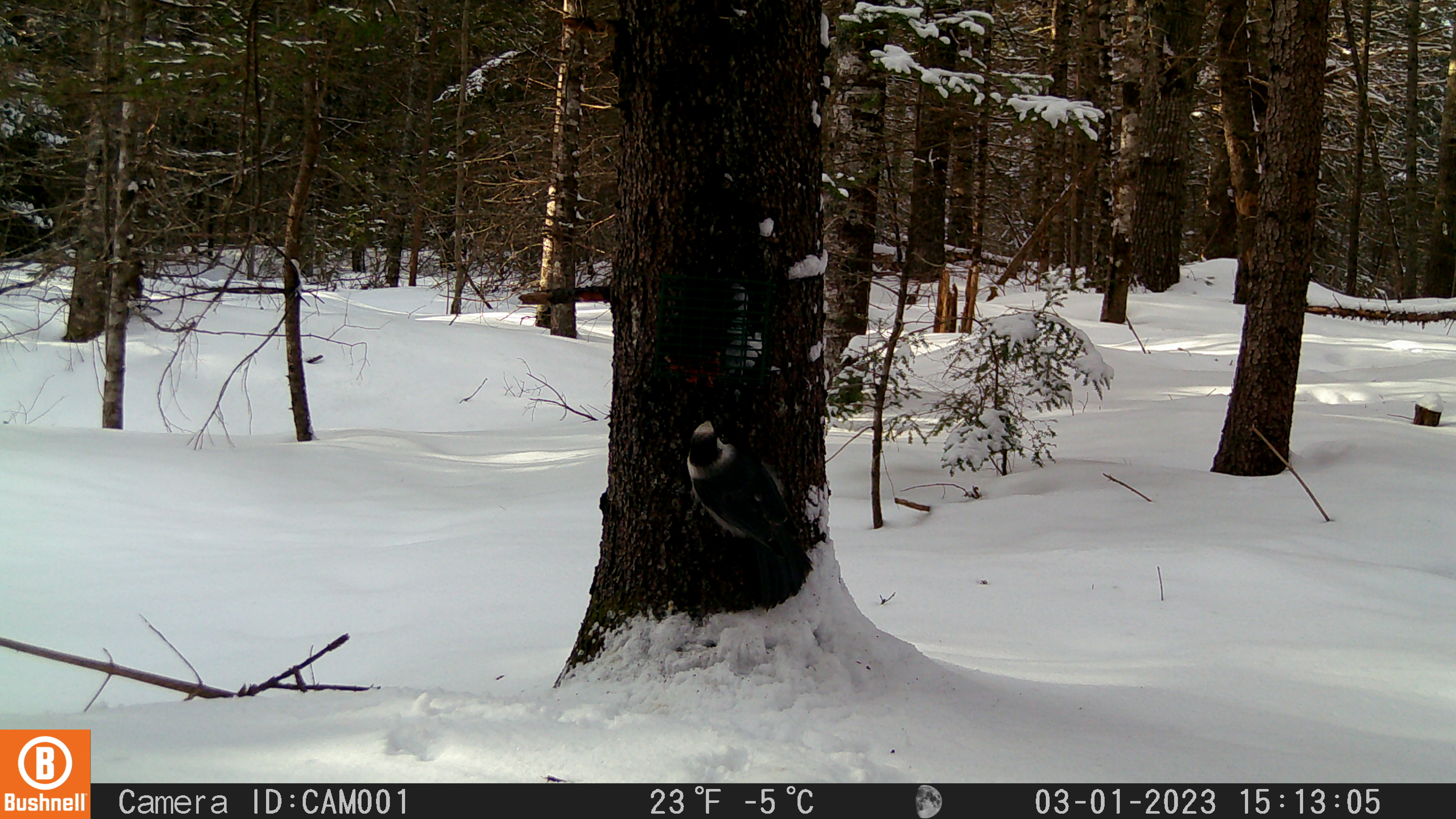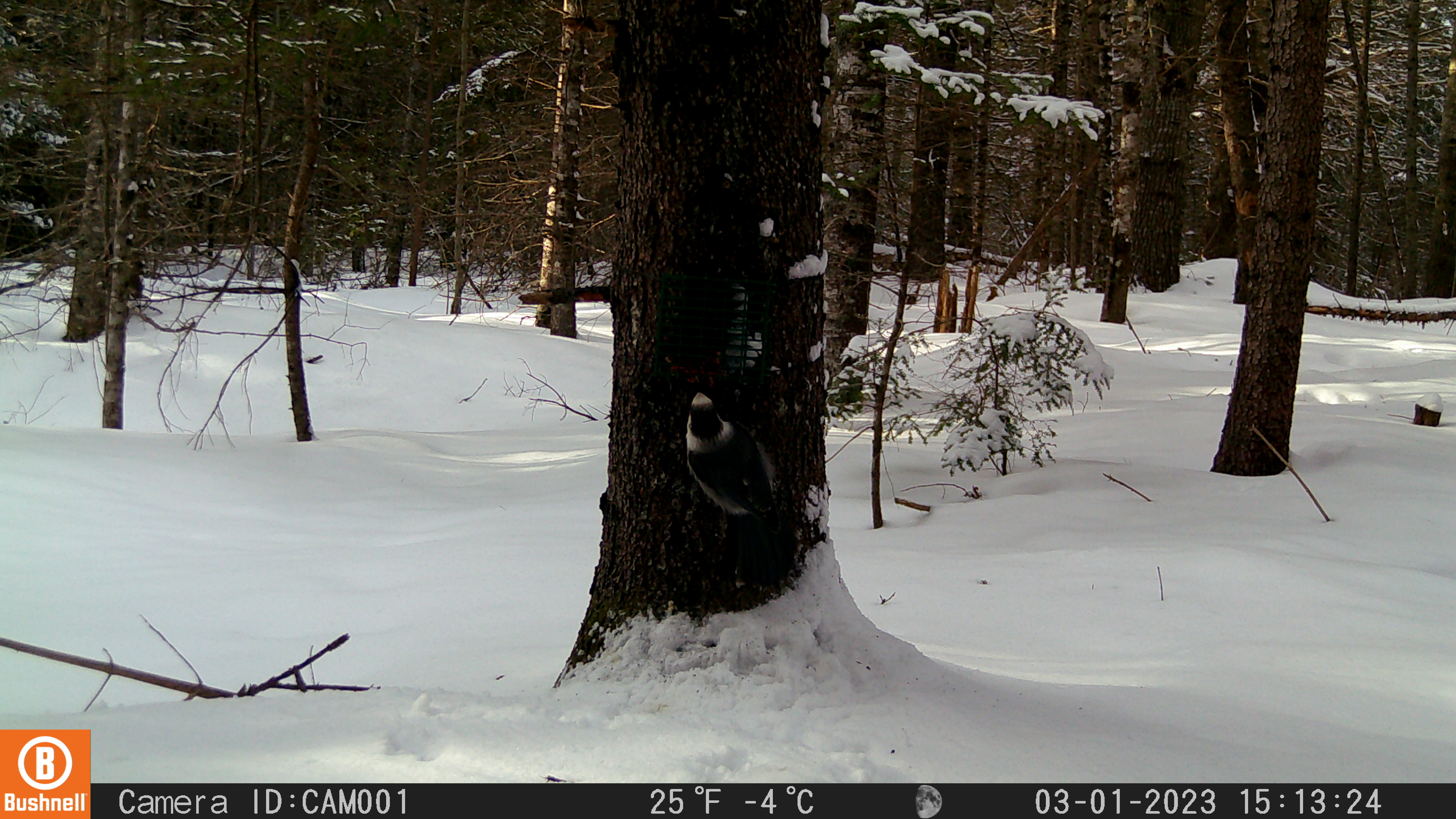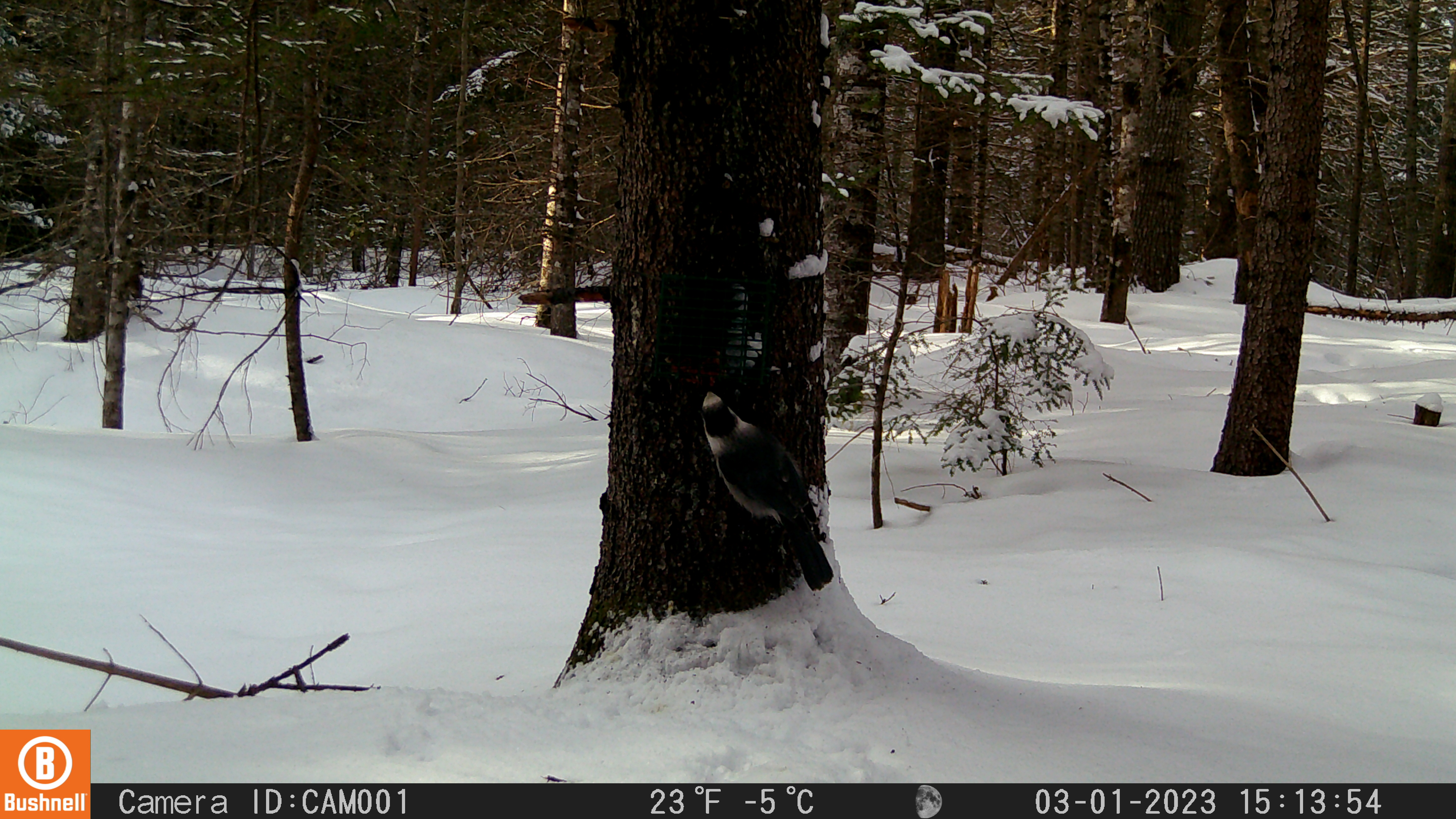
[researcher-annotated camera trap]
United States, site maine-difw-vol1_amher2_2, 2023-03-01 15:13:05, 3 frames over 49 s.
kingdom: Animalia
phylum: Chordata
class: Aves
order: Passeriformes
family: Corvidae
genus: Perisoreus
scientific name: Perisoreus canadensis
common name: canada jay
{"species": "canada jay (Perisoreus canadensis)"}